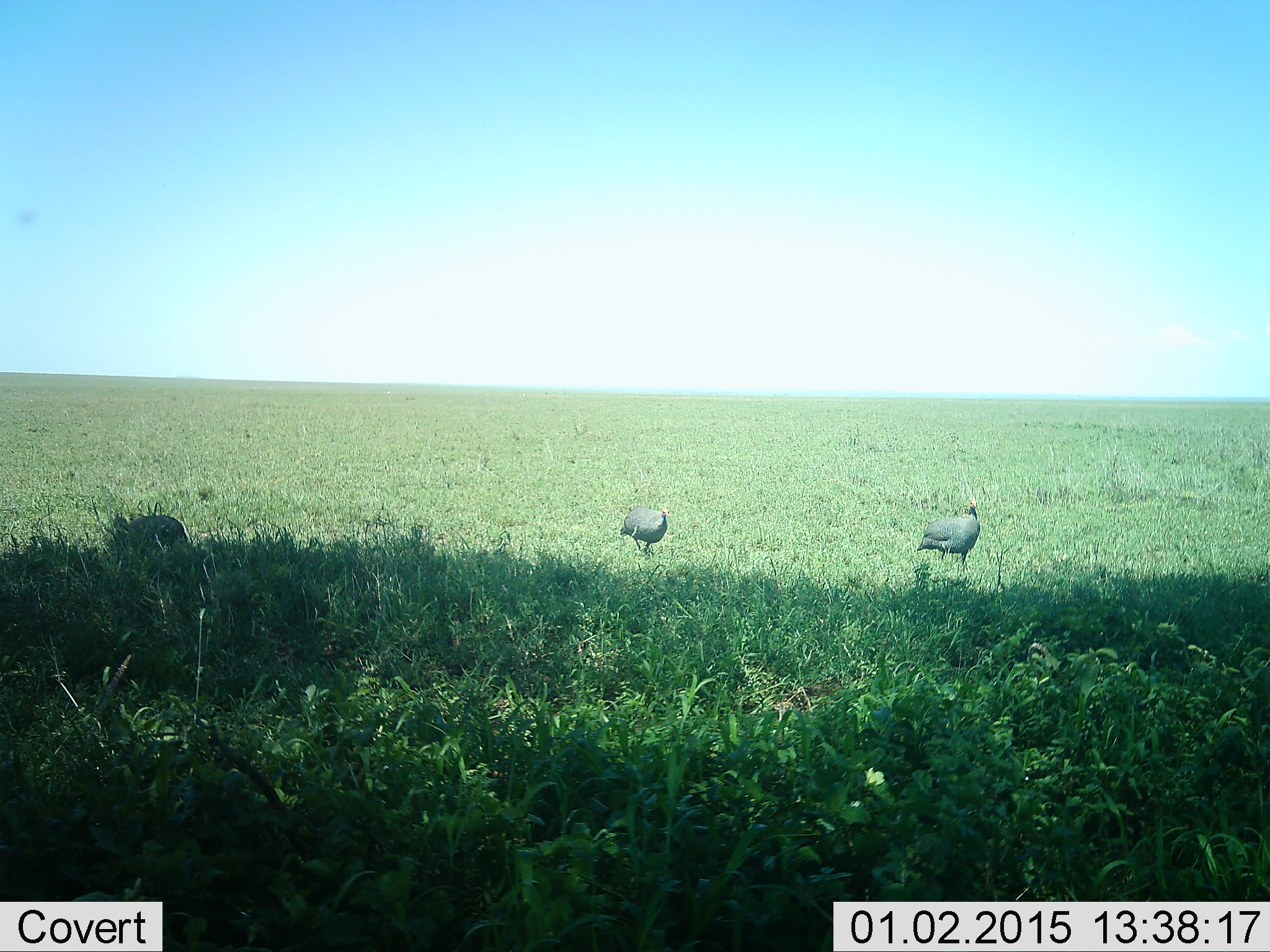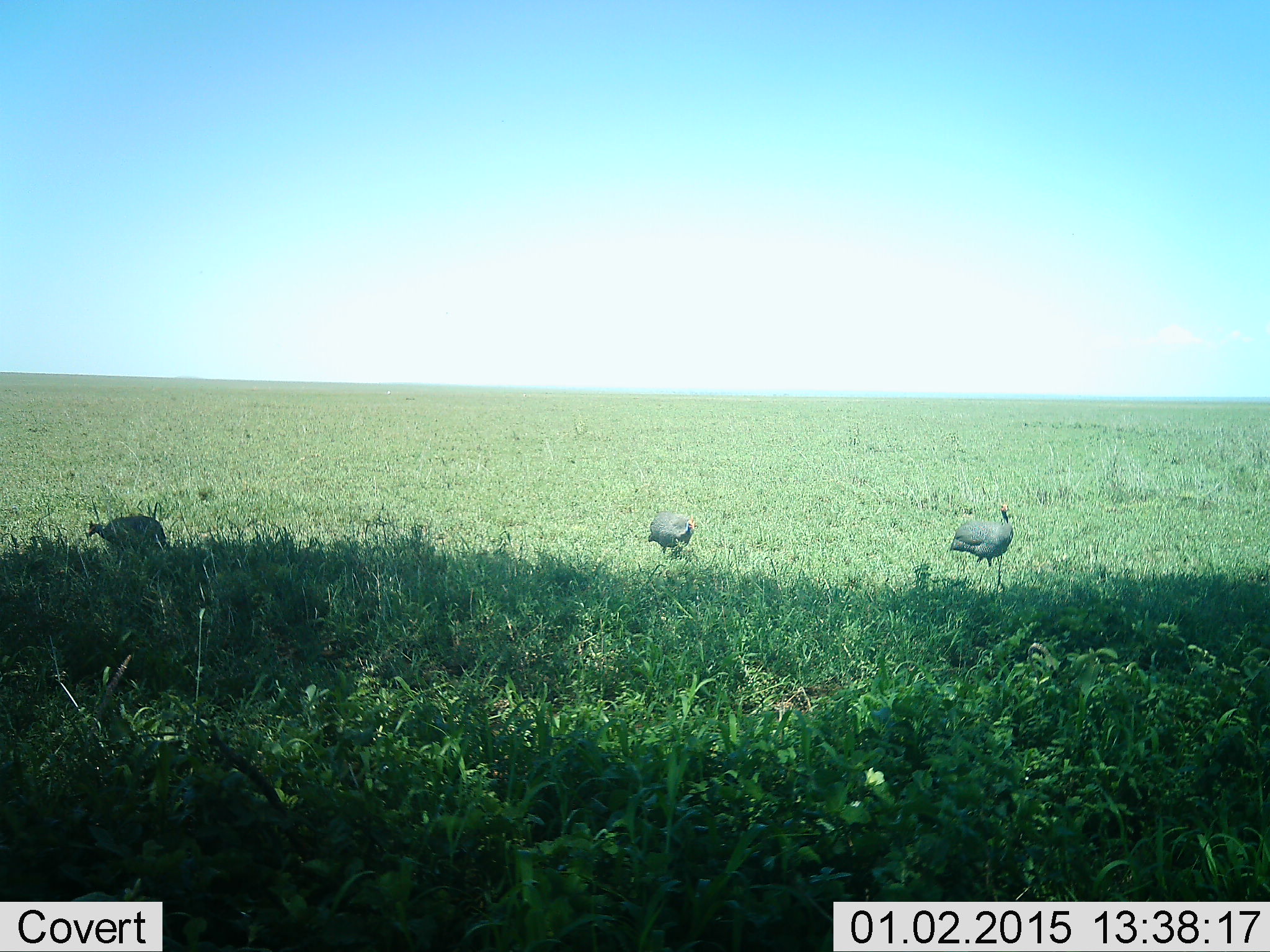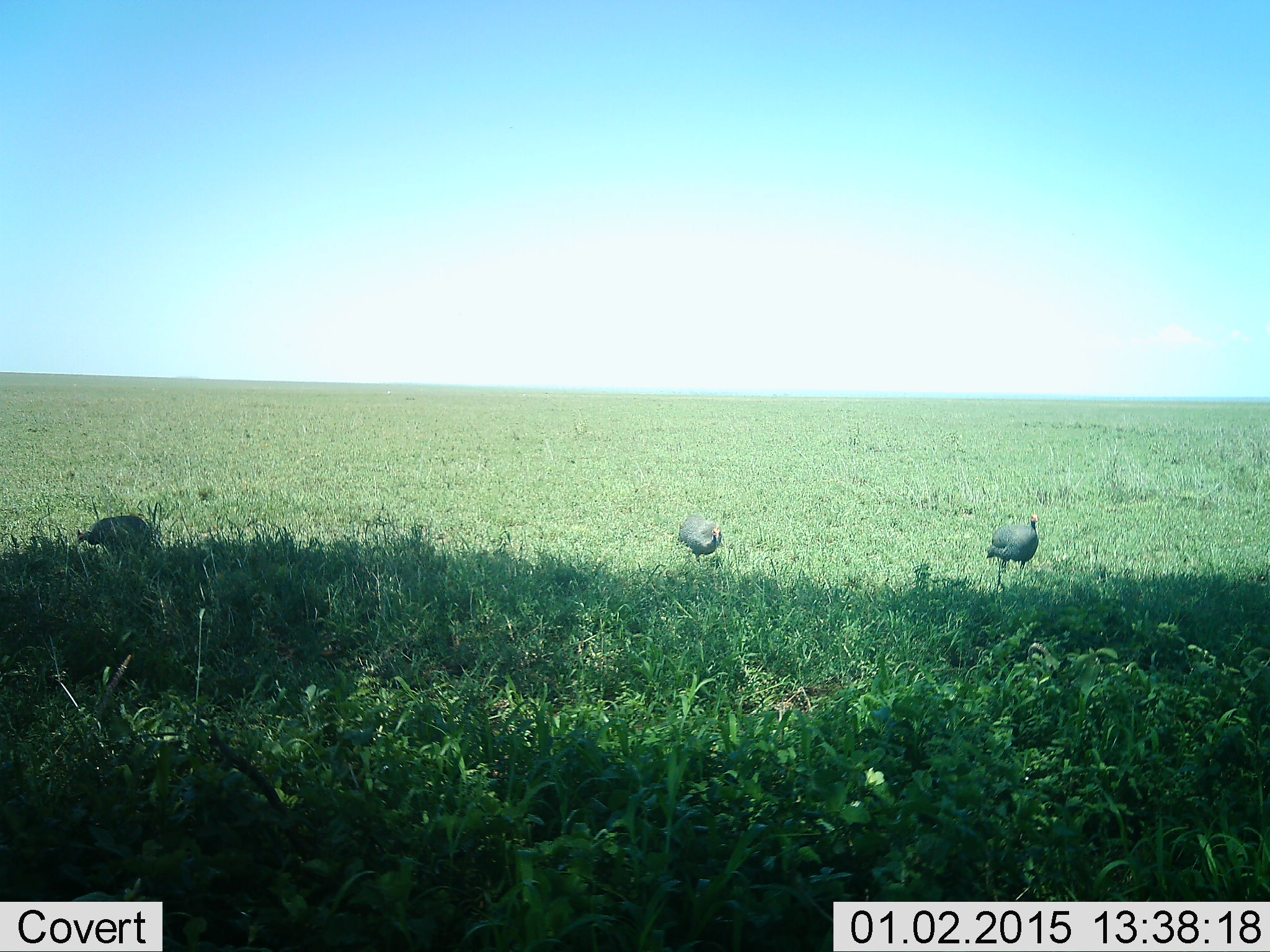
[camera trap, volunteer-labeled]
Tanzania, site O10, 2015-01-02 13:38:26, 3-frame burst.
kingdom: Animalia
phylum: Chordata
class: Aves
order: Galliformes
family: Numididae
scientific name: Numididae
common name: guinea fowl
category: guineafowl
Guineafowl (guinea fowl) (Numididae), count 3. Behavior (volunteer vote fractions): standing 0%, resting 0%, moving 70%, interacting 0%. Young present (vote fraction): 0%. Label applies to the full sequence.